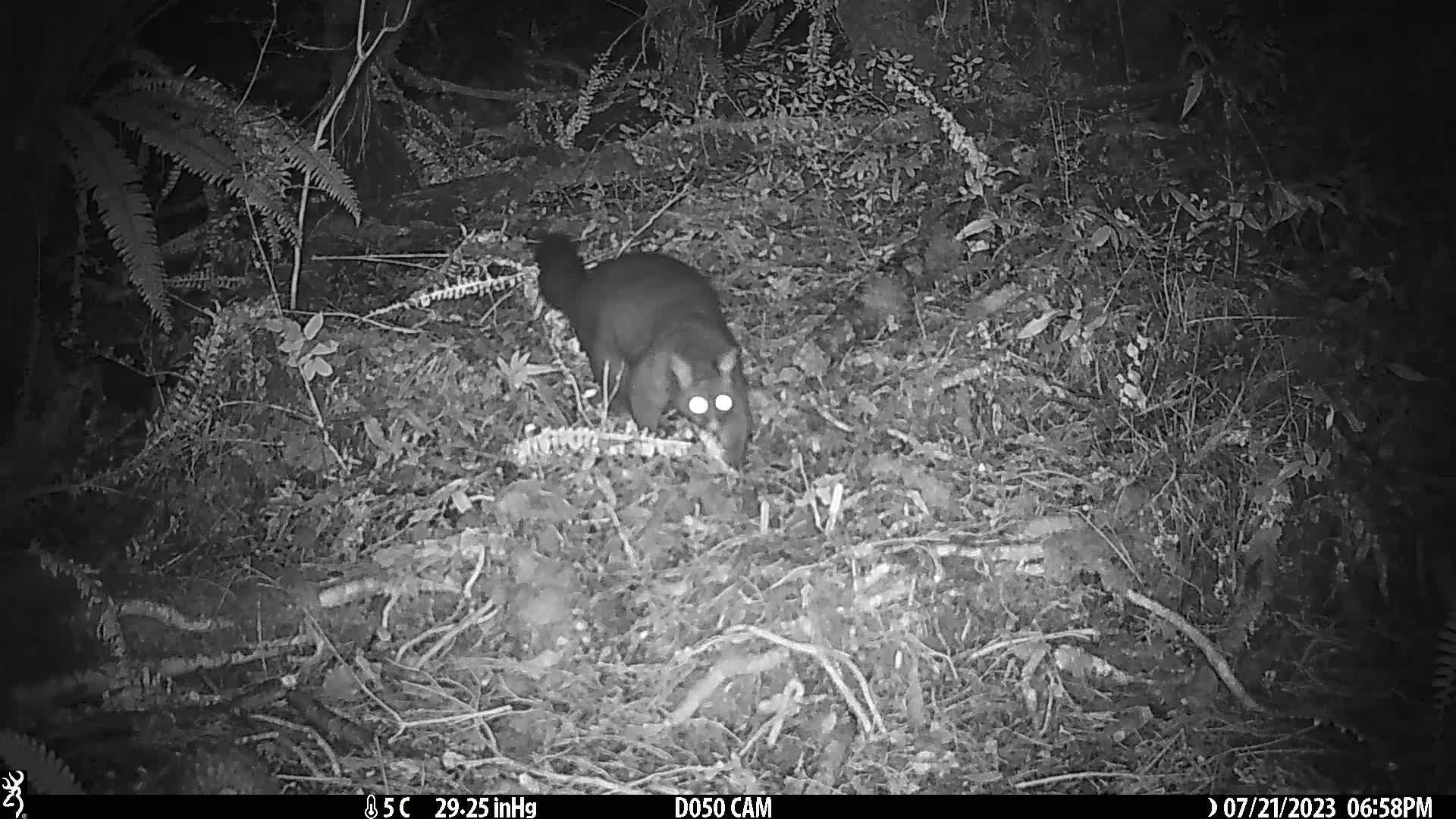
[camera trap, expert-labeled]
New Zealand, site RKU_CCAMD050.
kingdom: Animalia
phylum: Chordata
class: Mammalia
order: Diprotodontia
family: Phalangeridae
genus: Trichosurus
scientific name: Trichosurus vulpecula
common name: common brushtail possum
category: possum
Possum (common brushtail possum) (Trichosurus vulpecula).